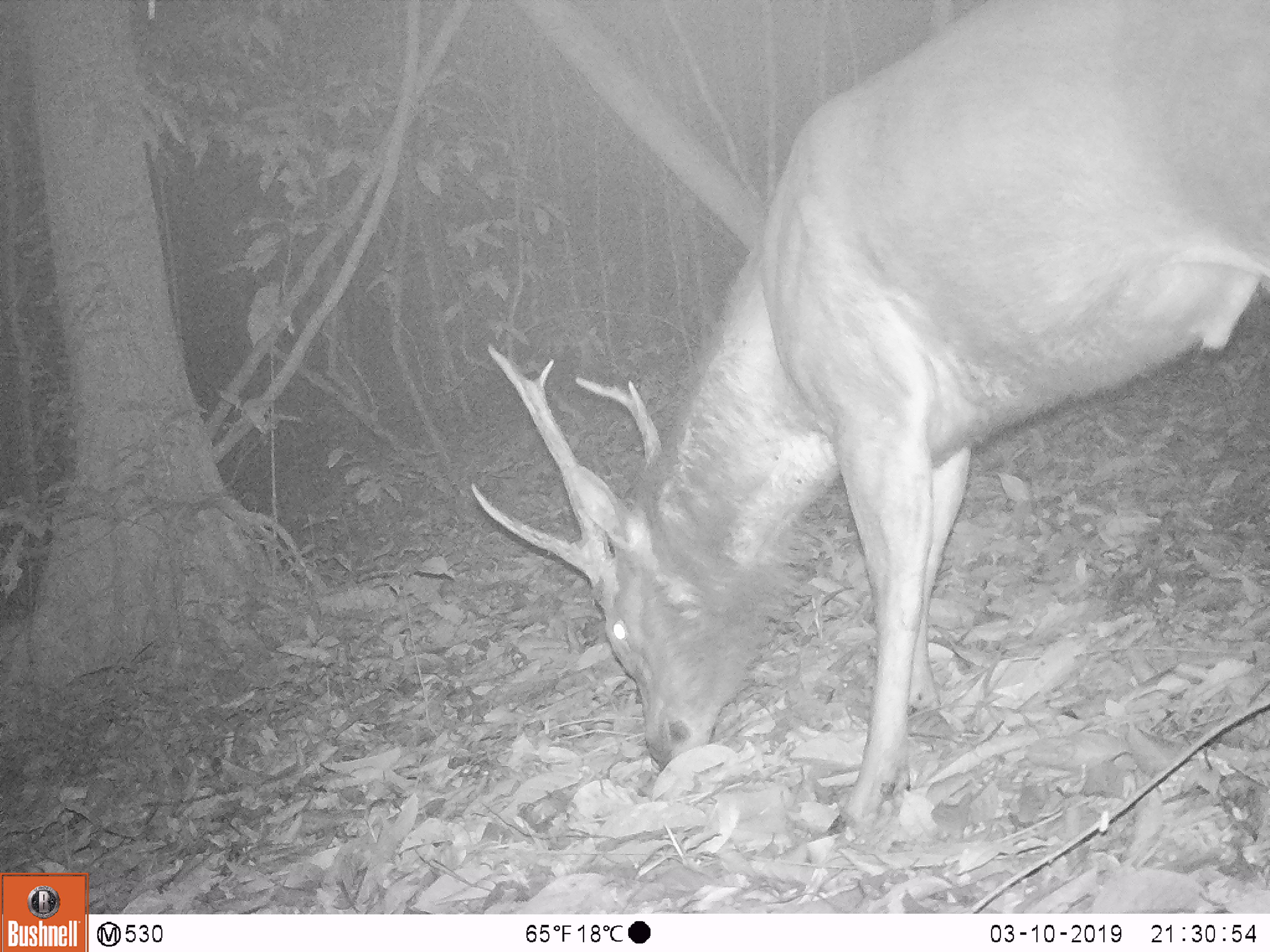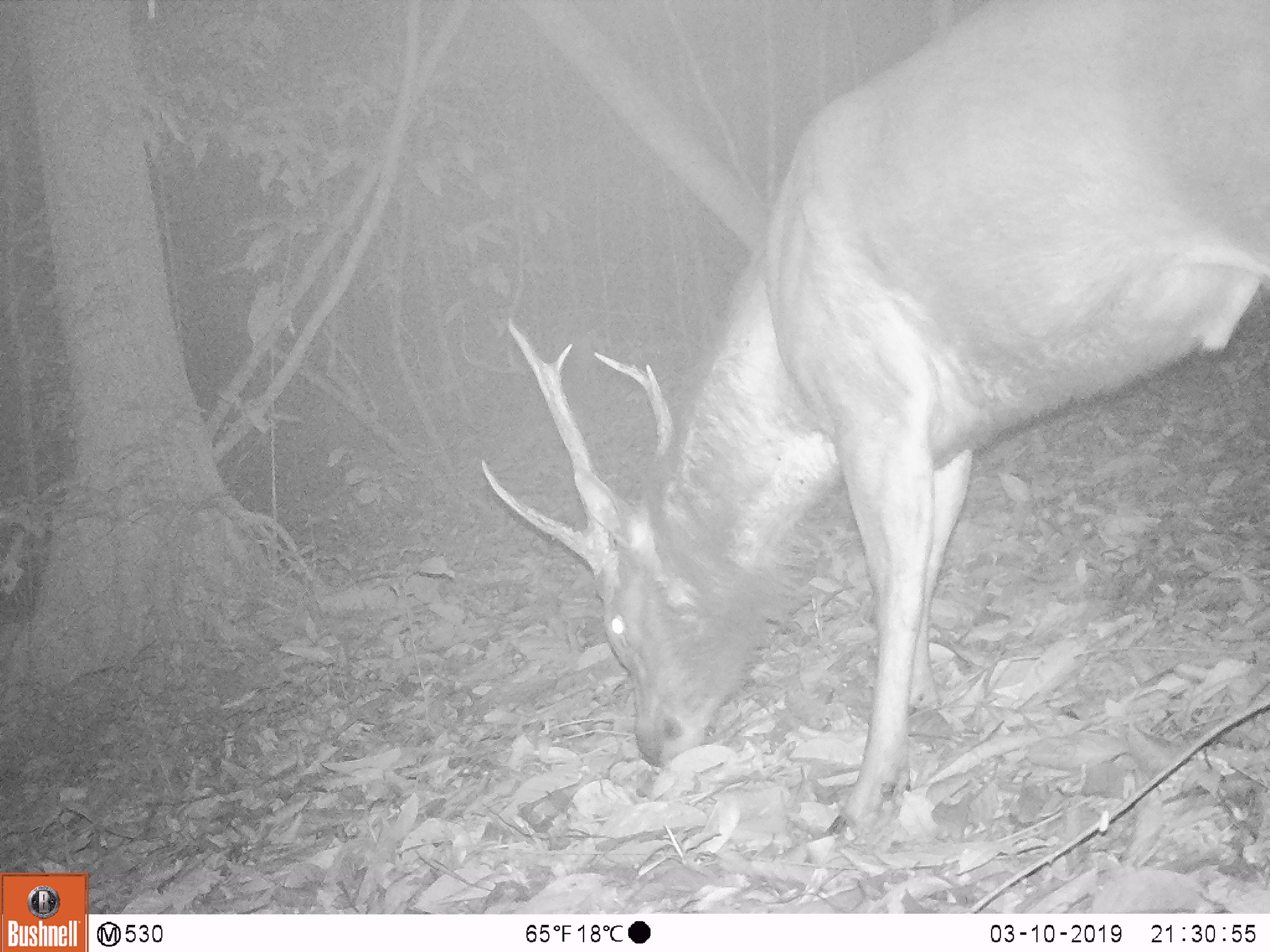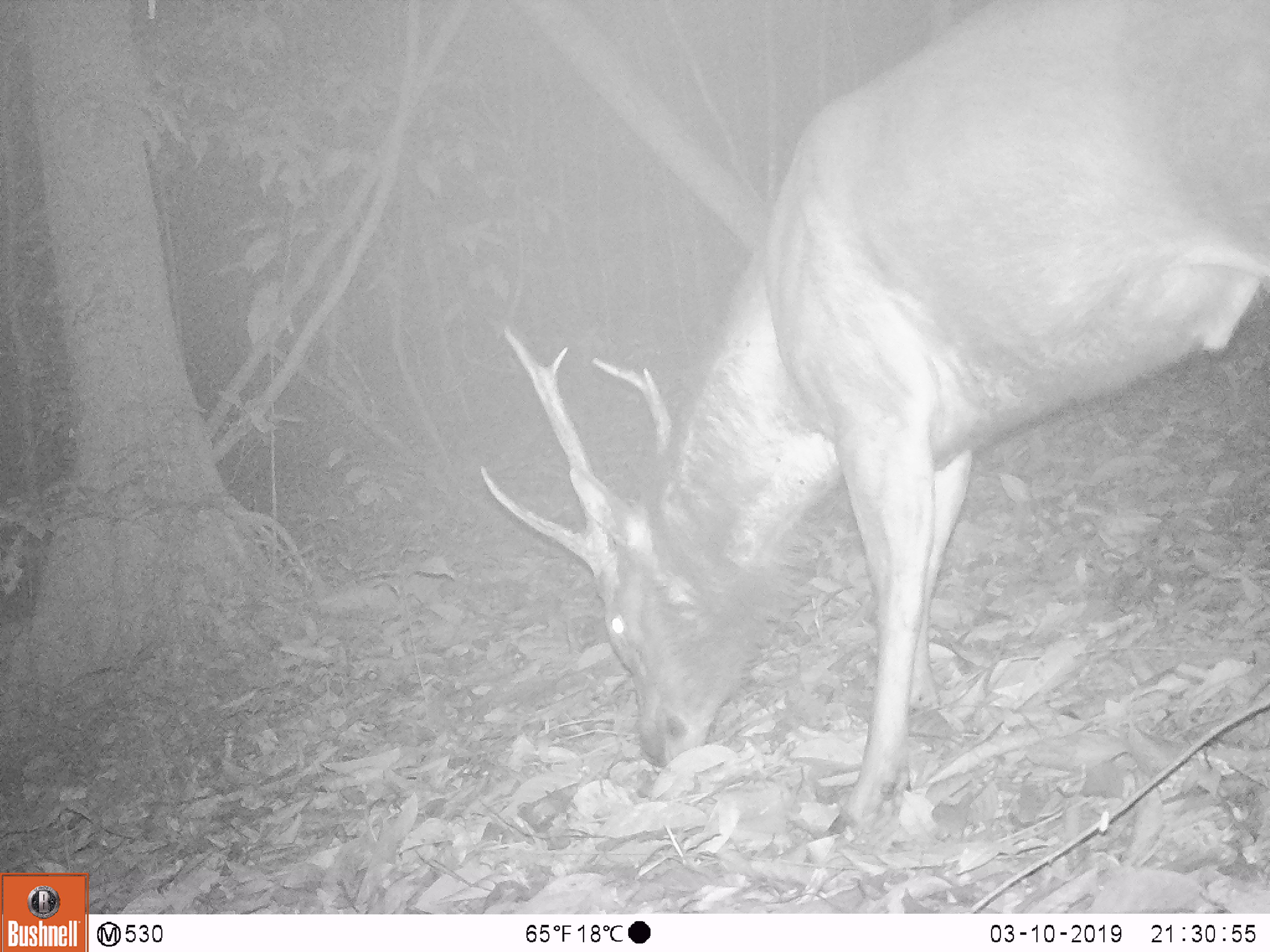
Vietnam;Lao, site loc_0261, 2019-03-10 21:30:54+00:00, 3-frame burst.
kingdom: Animalia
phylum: Chordata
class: Mammalia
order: Artiodactyla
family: Cervidae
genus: Rusa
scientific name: Rusa unicolor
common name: sambar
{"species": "sambar (Rusa unicolor)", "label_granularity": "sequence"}